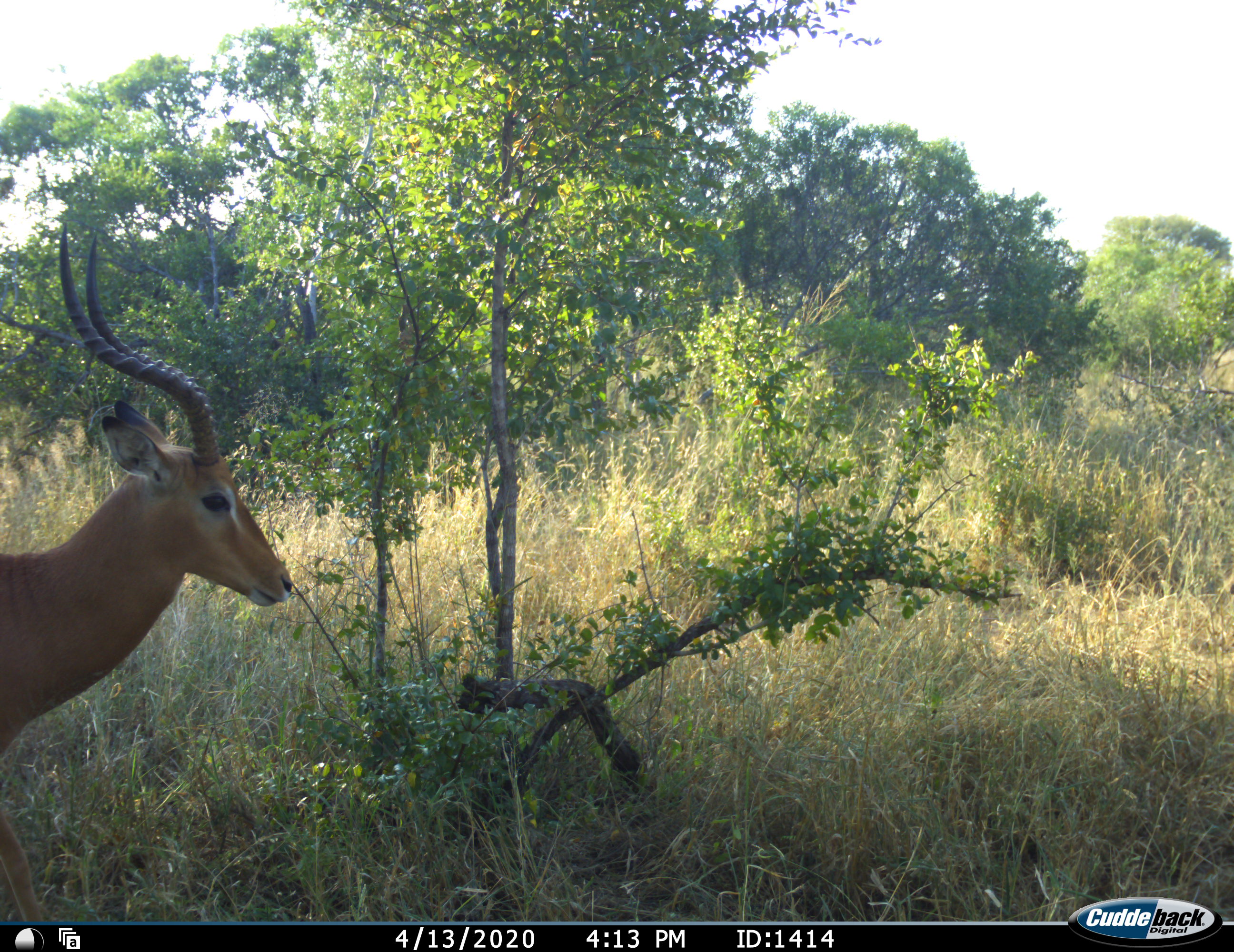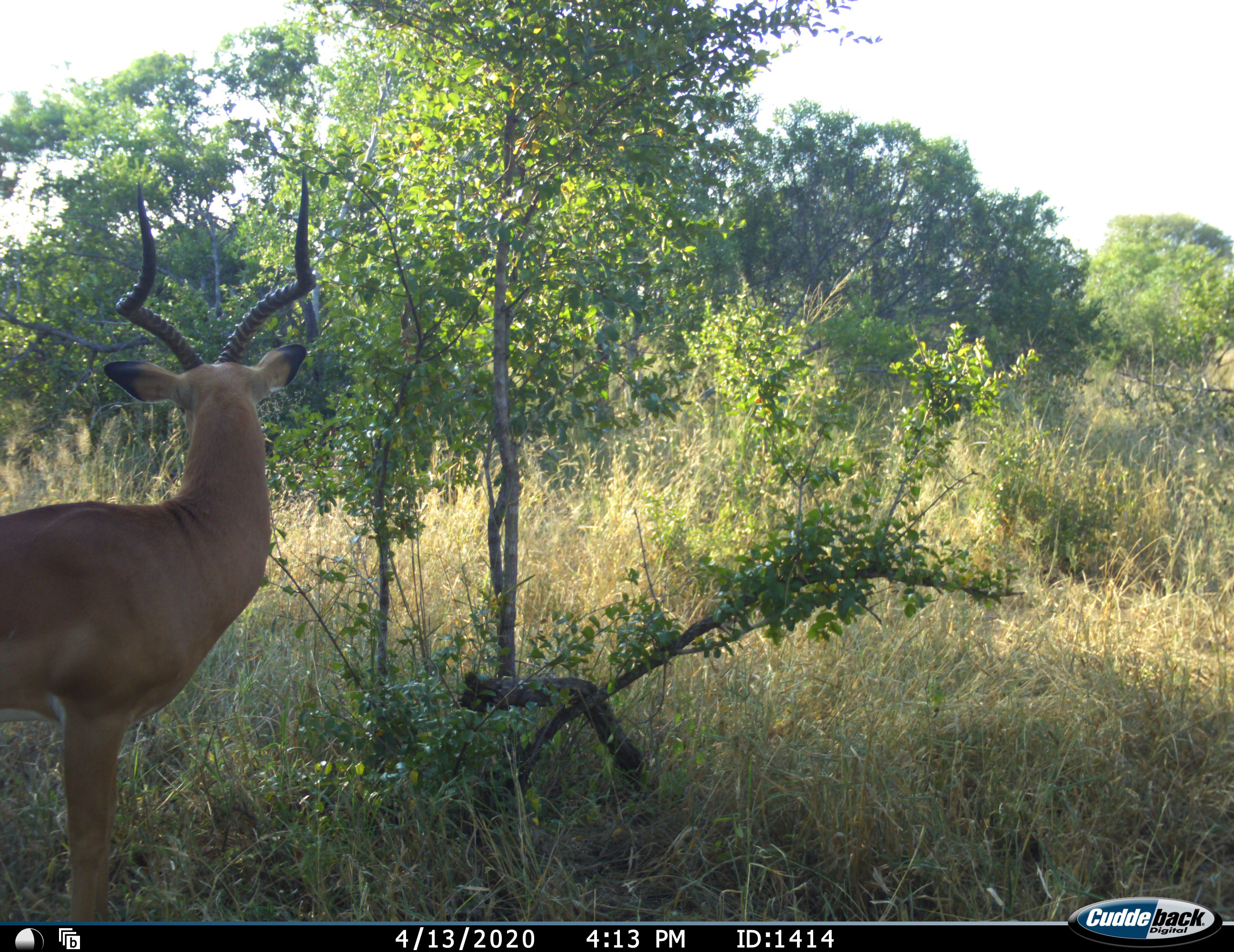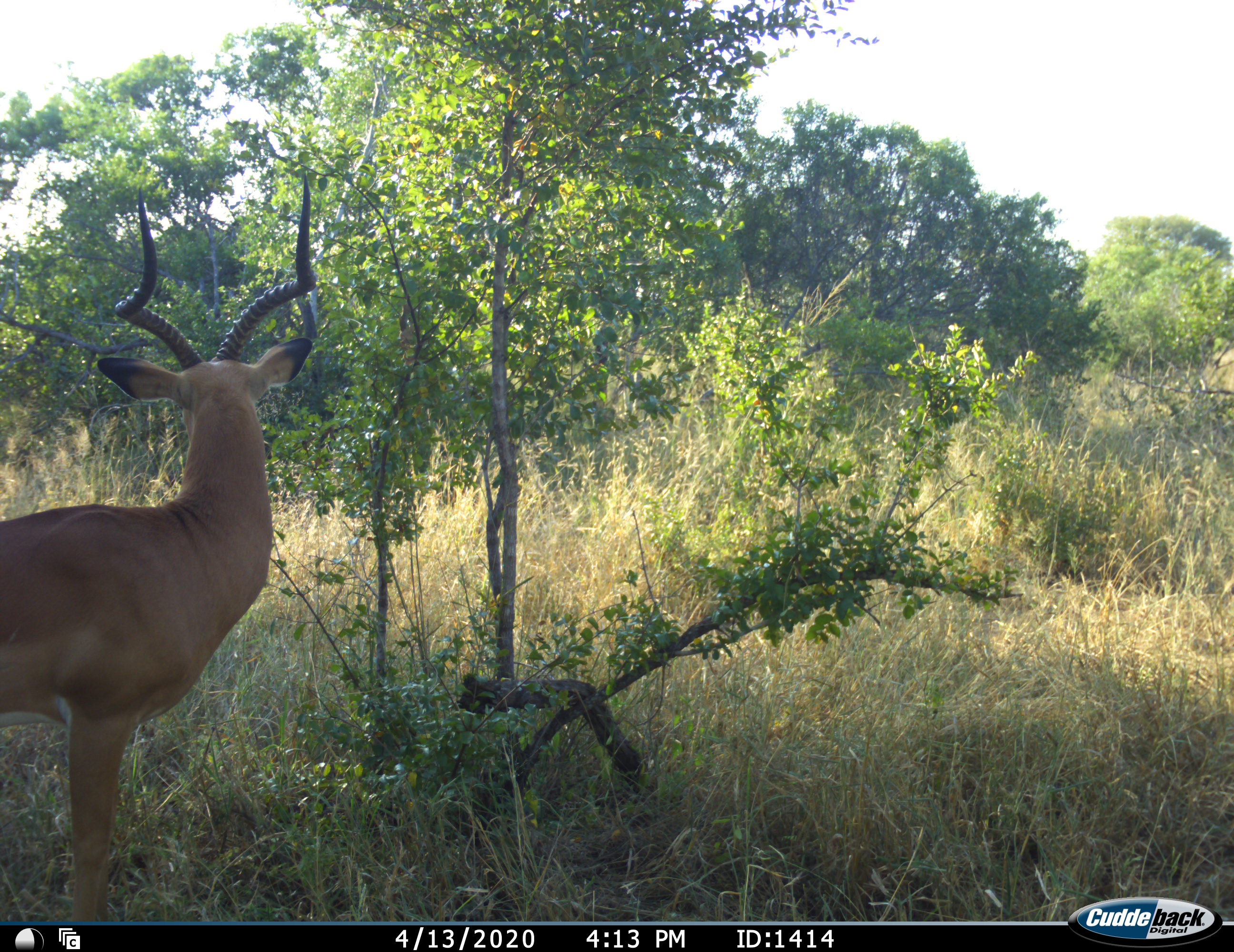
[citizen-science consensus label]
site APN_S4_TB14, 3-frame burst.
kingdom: Animalia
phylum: Chordata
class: Mammalia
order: Artiodactyla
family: Bovidae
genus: Aepyceros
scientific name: Aepyceros melampus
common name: impala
Impala (Aepyceros melampus), count 1. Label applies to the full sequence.